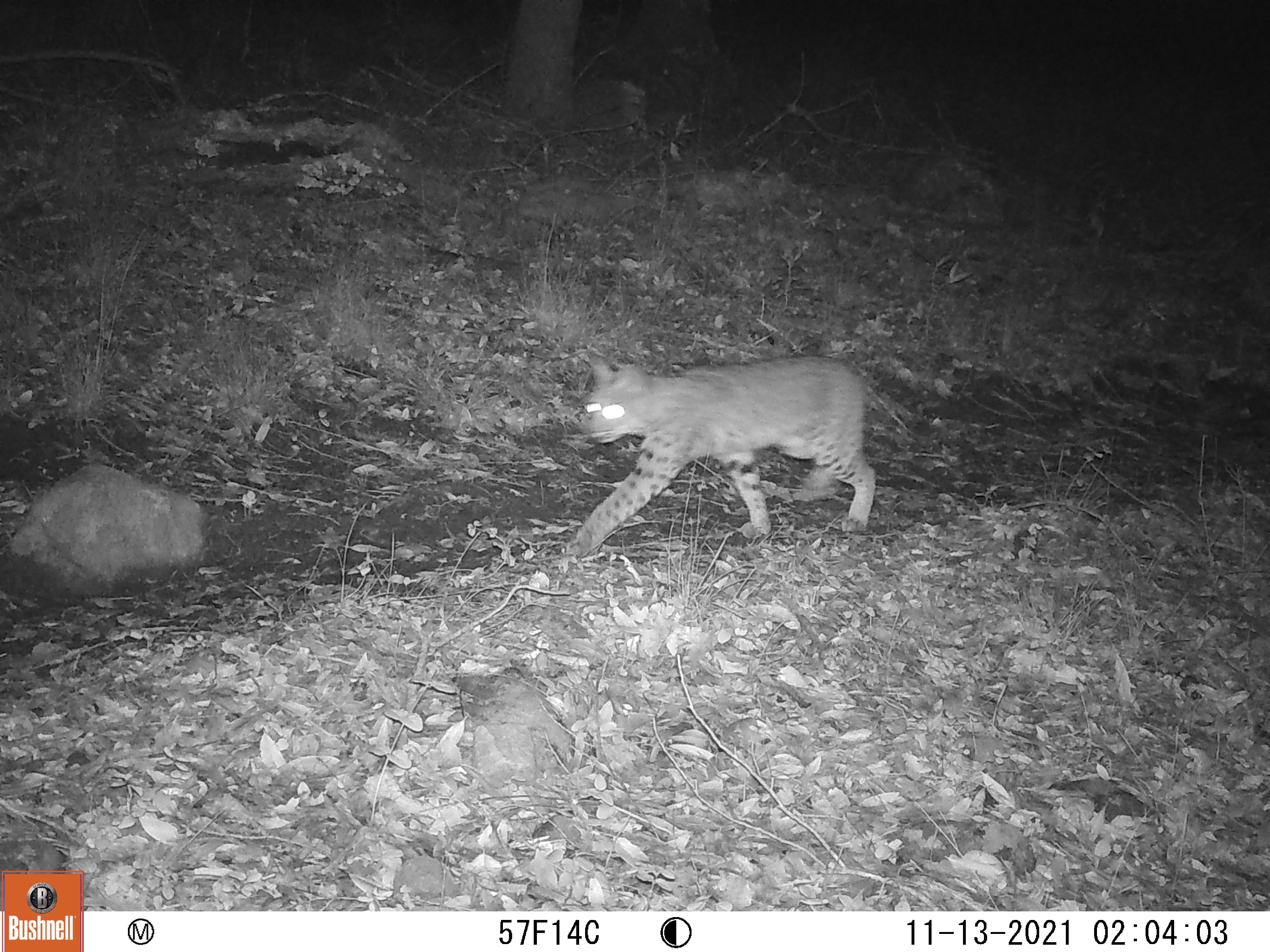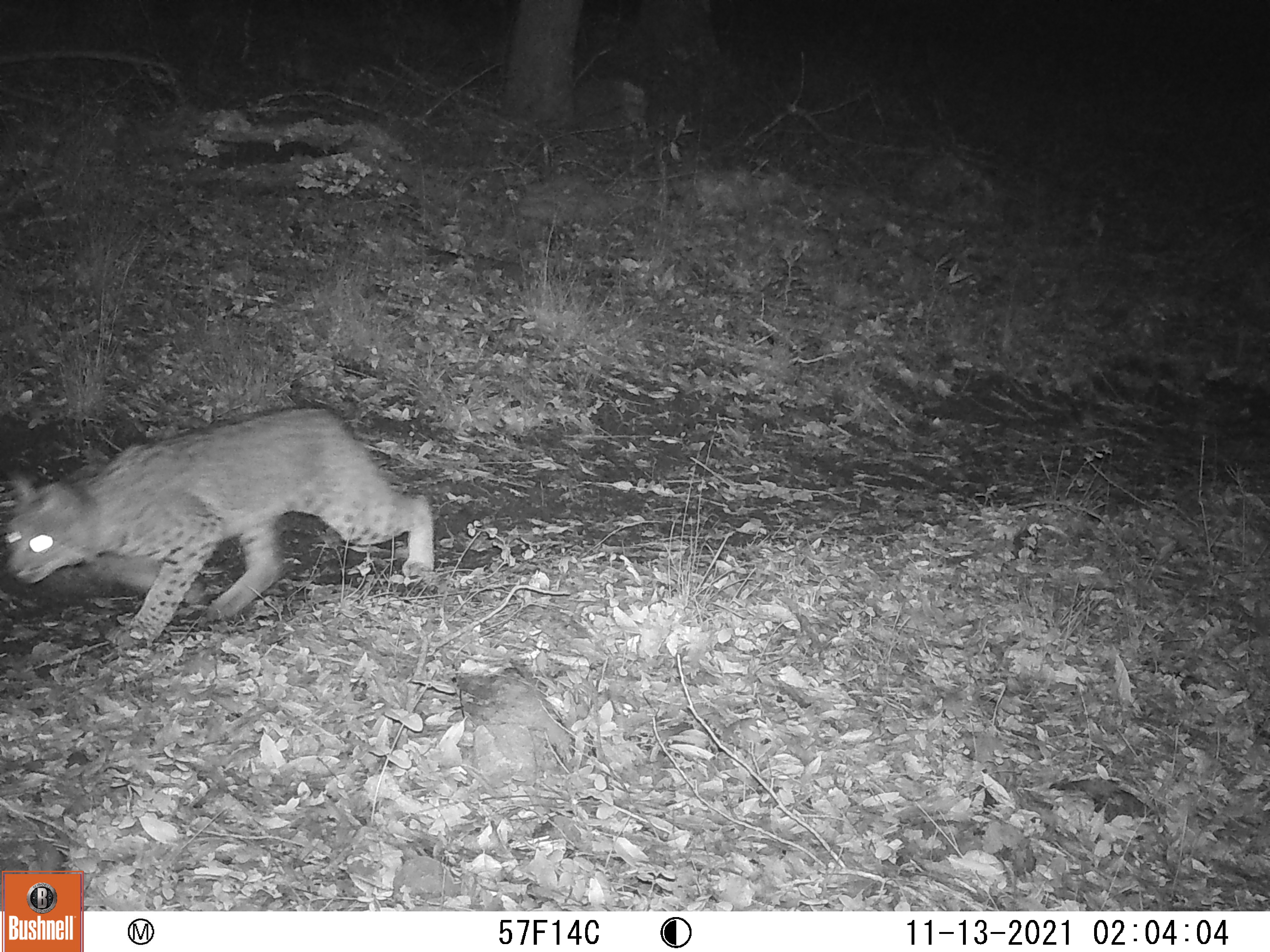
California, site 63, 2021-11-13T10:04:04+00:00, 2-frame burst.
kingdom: Animalia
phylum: Chordata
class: Mammalia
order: Carnivora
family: Felidae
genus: Lynx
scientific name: Lynx rufus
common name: bobcat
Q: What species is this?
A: Bobcat (Lynx rufus).